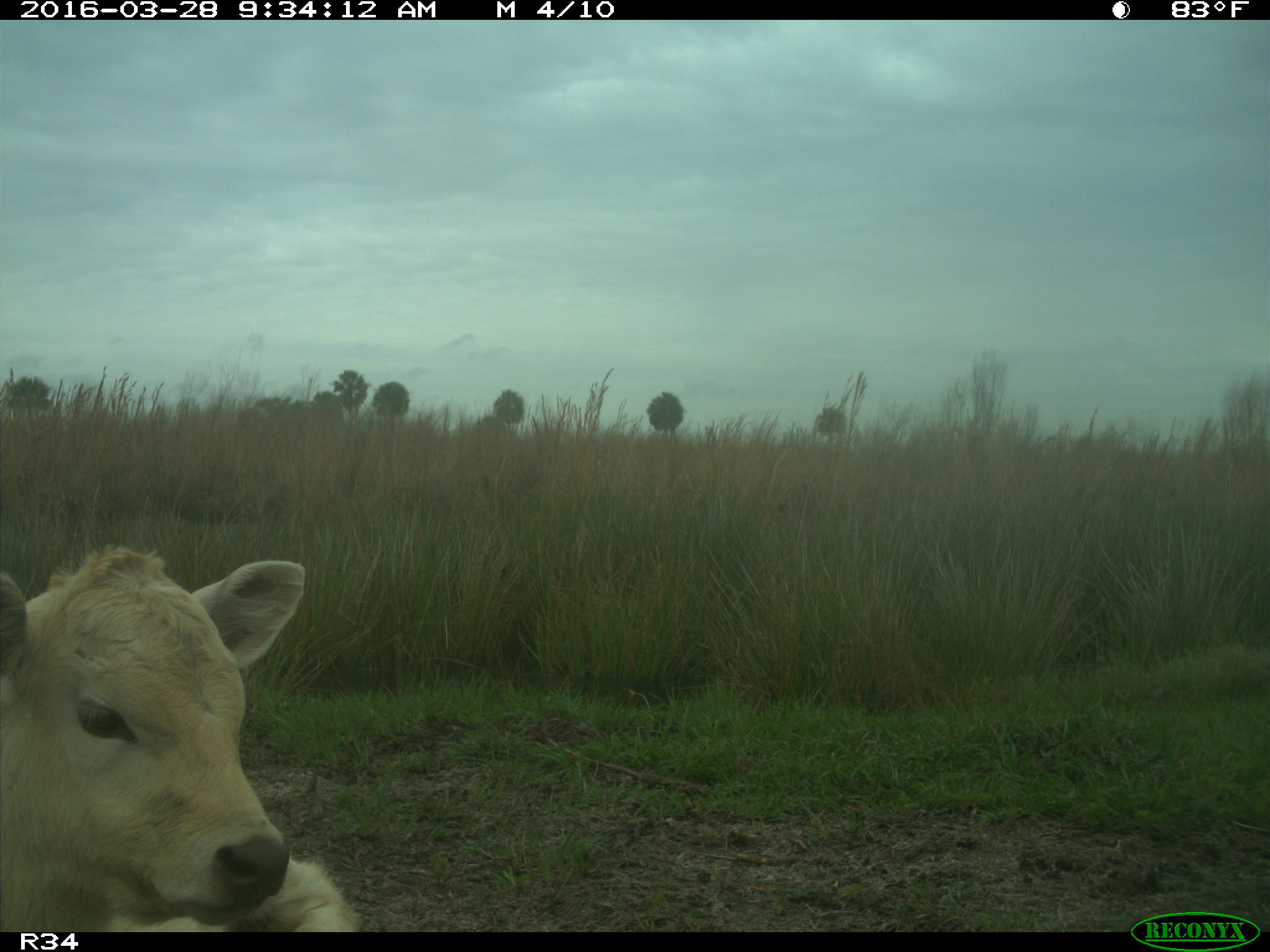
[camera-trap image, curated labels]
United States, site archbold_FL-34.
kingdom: Animalia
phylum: Chordata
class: Mammalia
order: Artiodactyla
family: Bovidae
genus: Bos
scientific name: Bos taurus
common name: domestic cow